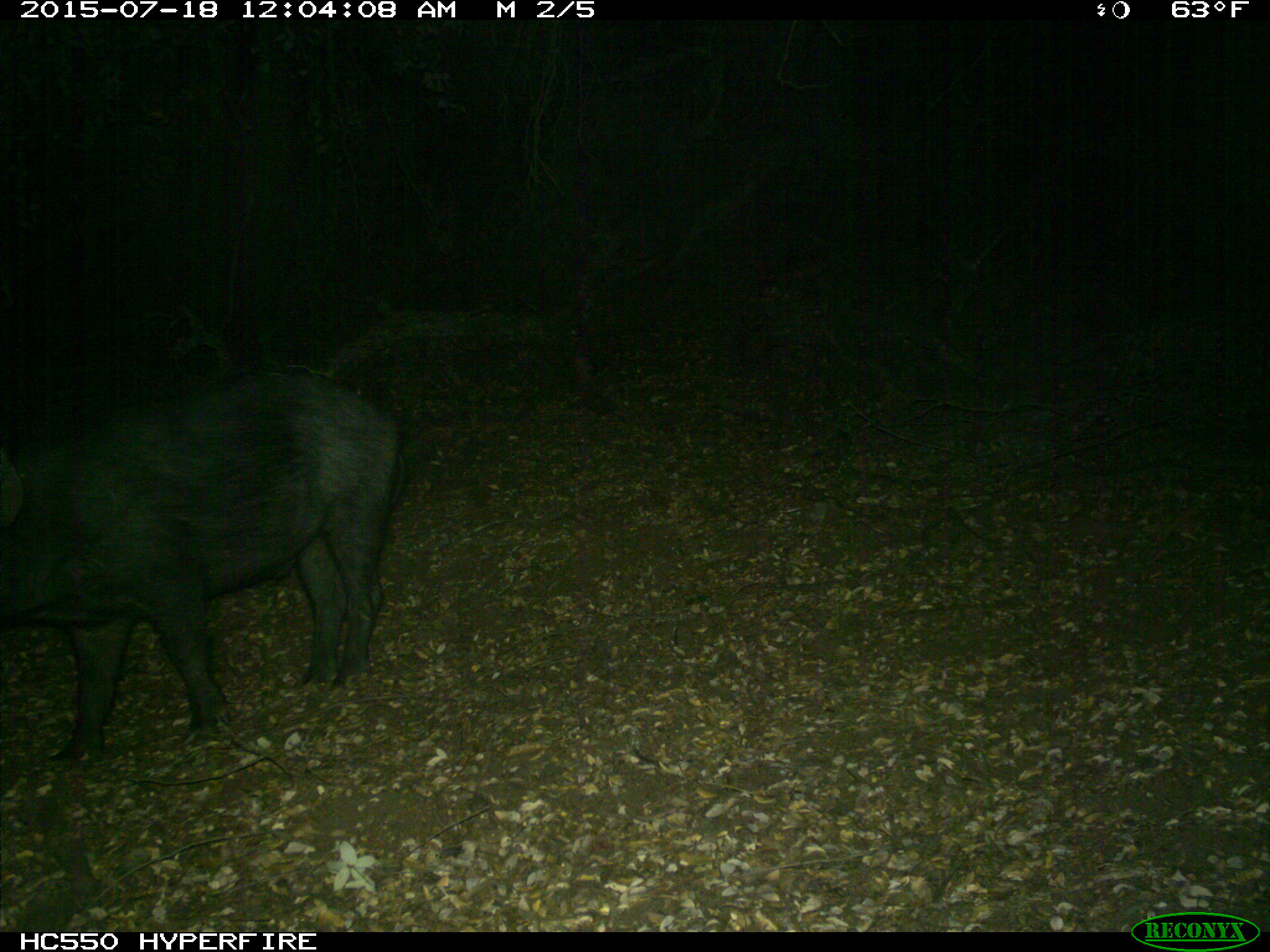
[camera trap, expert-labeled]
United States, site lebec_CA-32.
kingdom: Animalia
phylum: Chordata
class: Mammalia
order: Artiodactyla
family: Suidae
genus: Sus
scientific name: Sus scrofa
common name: wild boar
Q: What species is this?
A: Sus scrofa (wild boar).